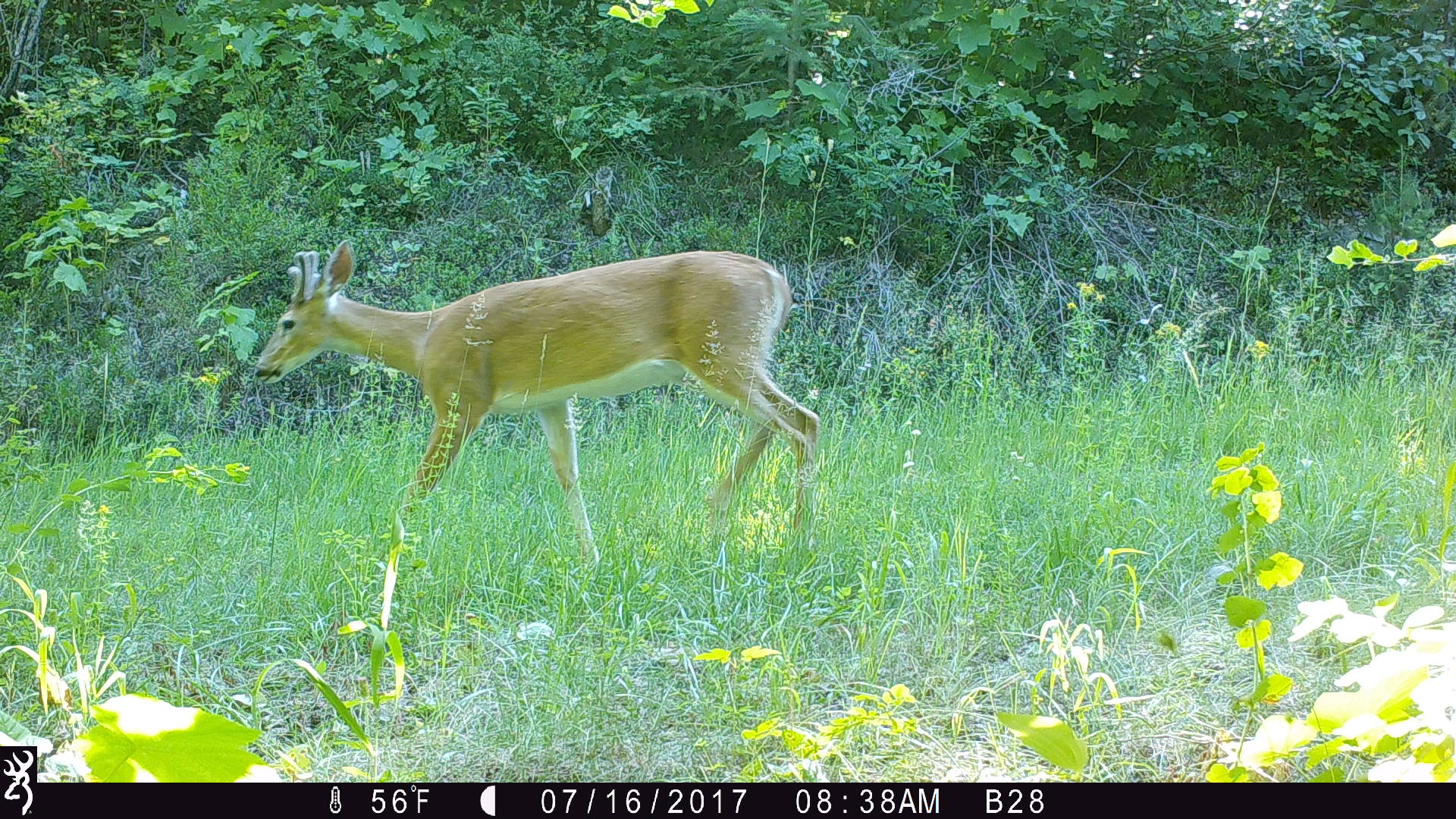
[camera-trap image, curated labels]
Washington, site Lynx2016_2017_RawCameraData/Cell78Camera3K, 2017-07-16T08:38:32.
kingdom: Animalia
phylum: Chordata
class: Mammalia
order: Artiodactyla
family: Cervidae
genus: Odocoileus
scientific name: Odocoileus virginianus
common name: white-tailed deer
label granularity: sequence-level